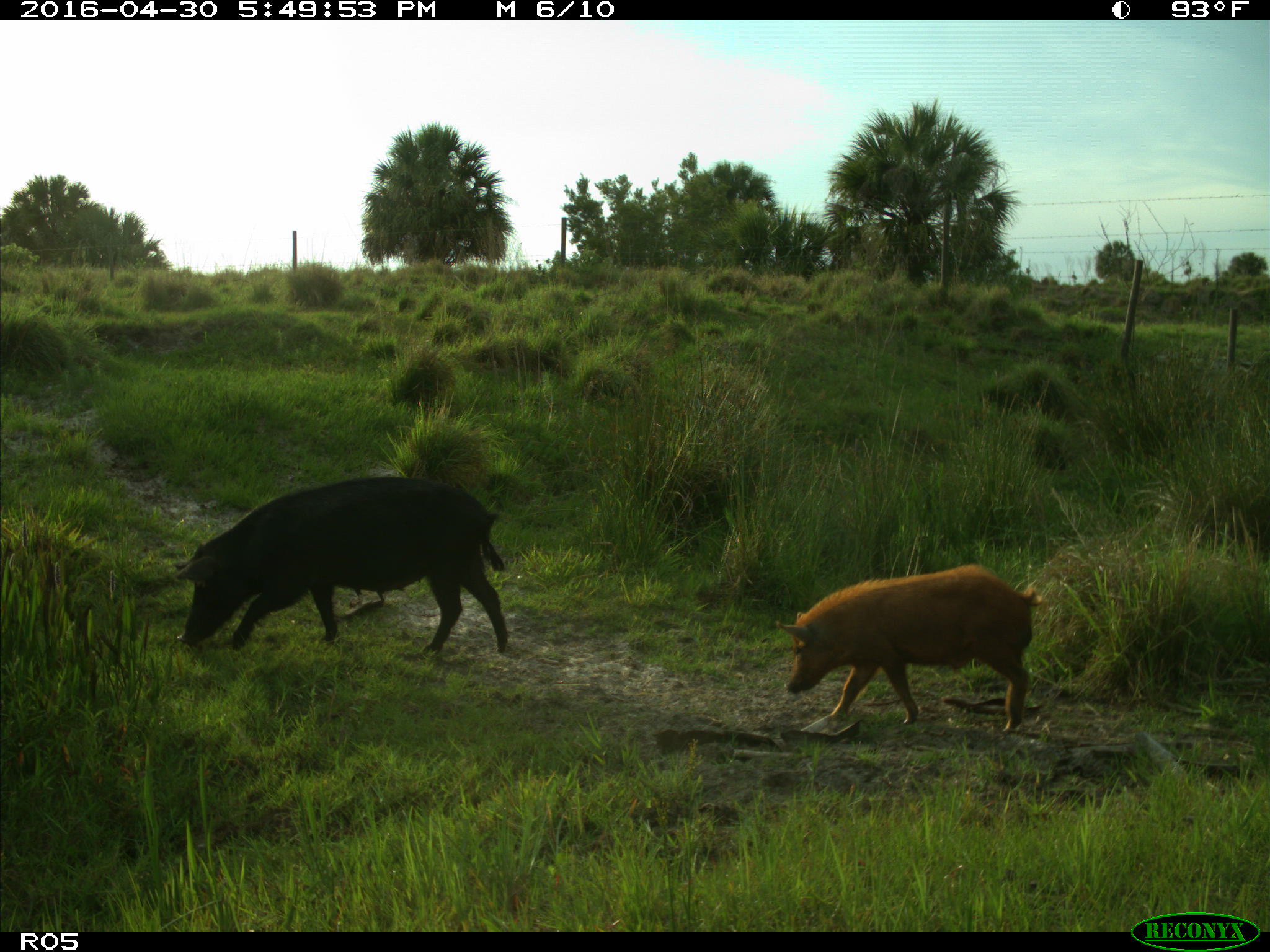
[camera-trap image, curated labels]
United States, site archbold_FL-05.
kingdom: Animalia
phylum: Chordata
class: Mammalia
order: Artiodactyla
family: Suidae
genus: Sus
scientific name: Sus scrofa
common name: wild boar